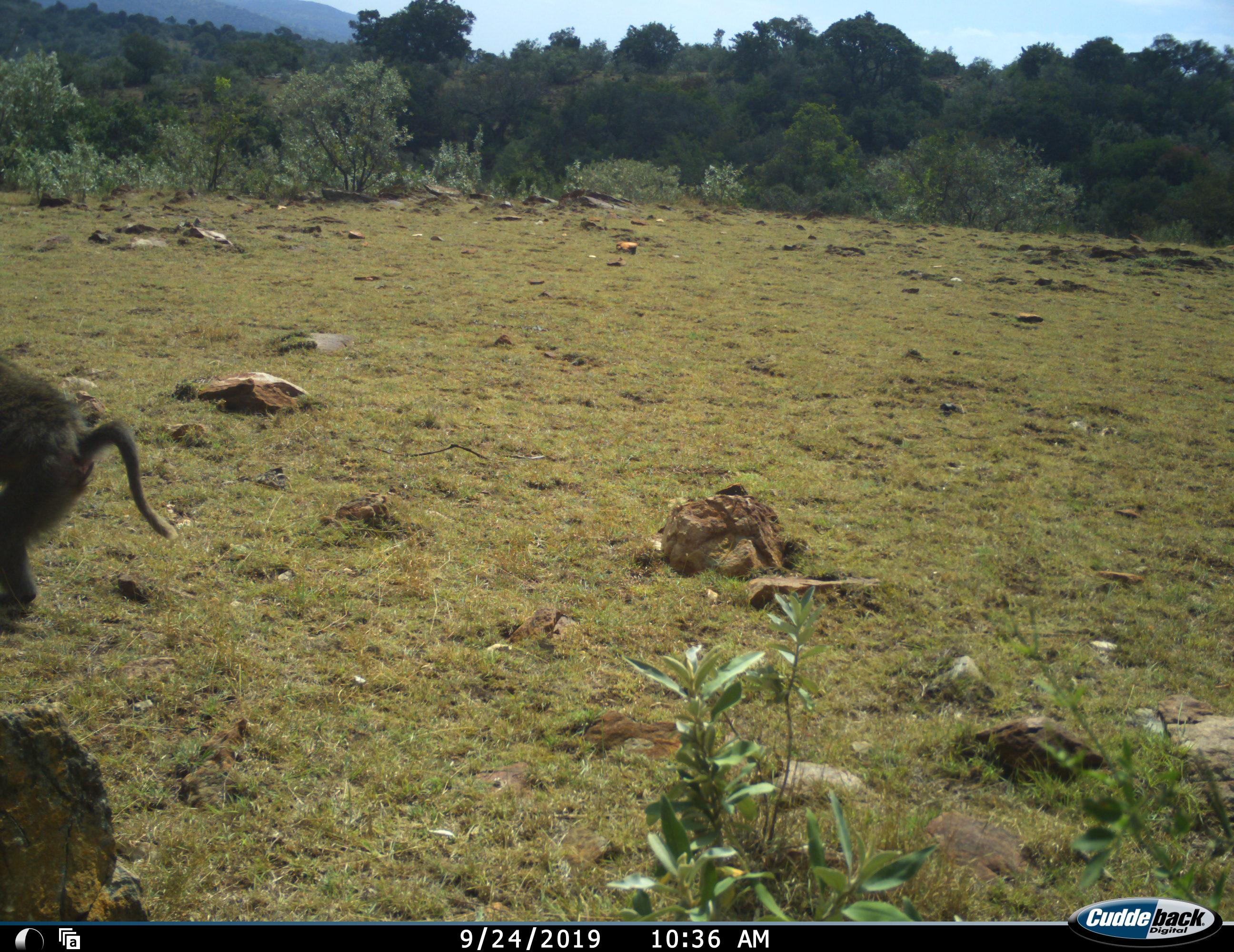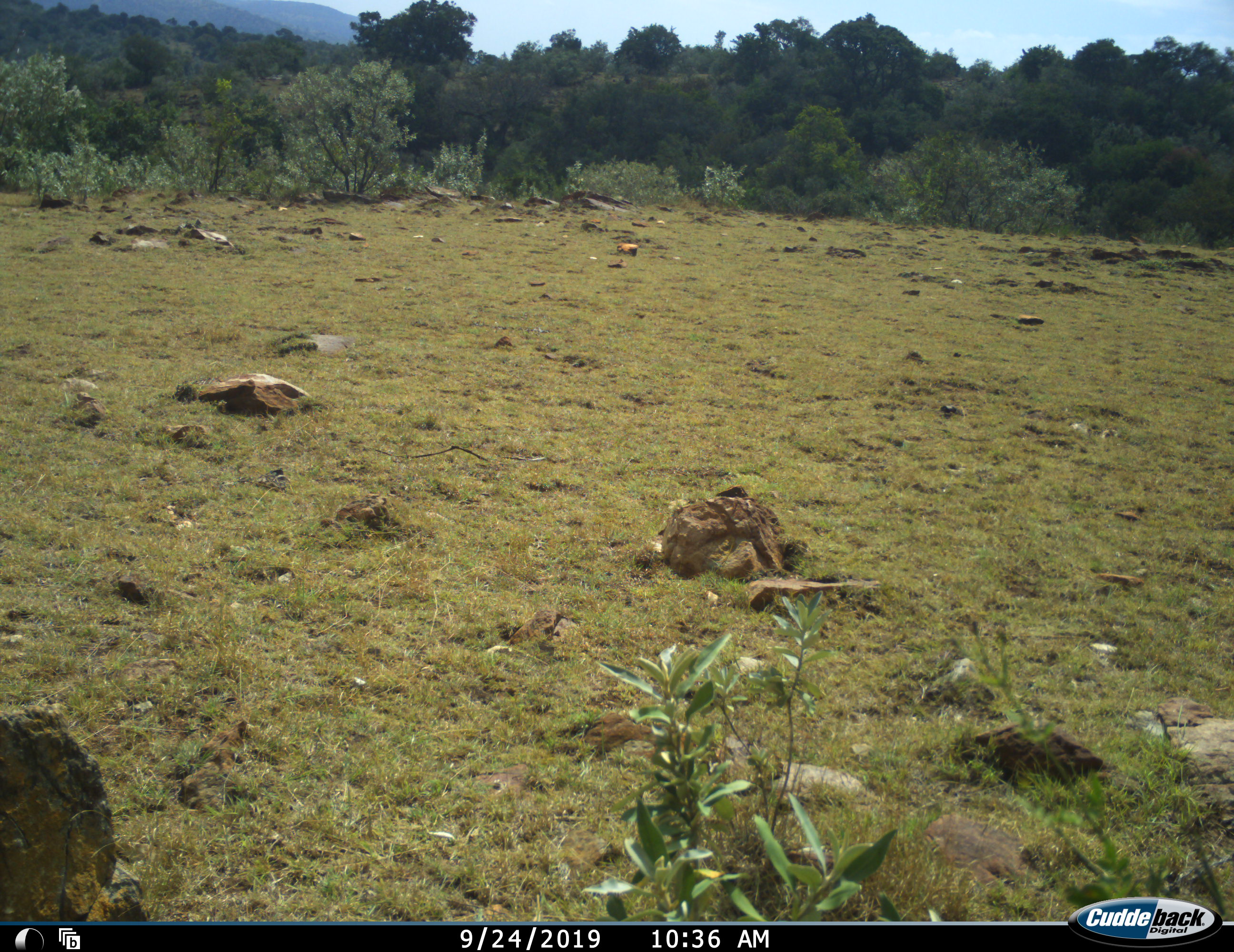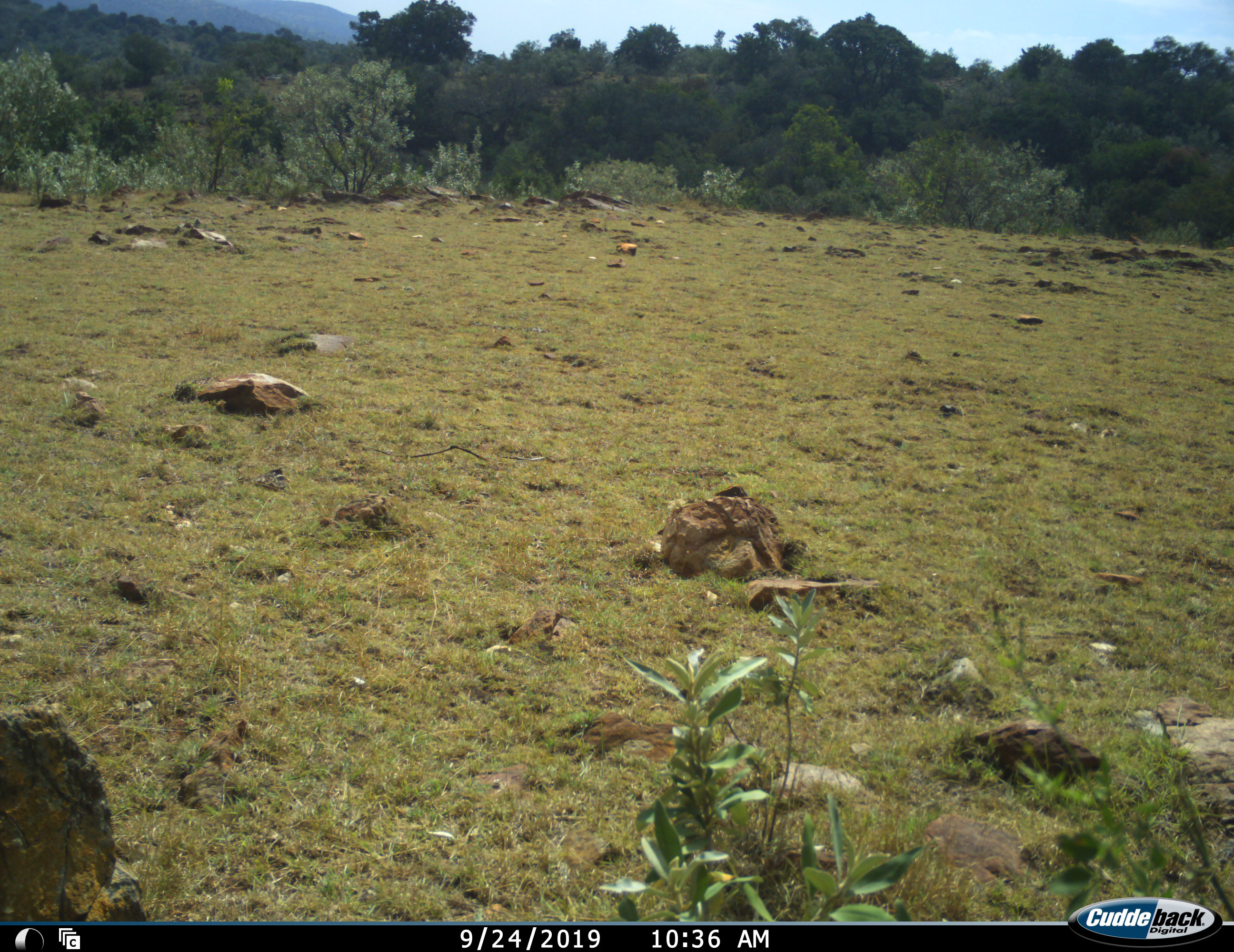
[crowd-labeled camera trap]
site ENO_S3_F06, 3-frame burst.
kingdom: Animalia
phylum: Chordata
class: Mammalia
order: Primates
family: Cercopithecidae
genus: Papio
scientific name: Papio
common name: baboon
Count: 1.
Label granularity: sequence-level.